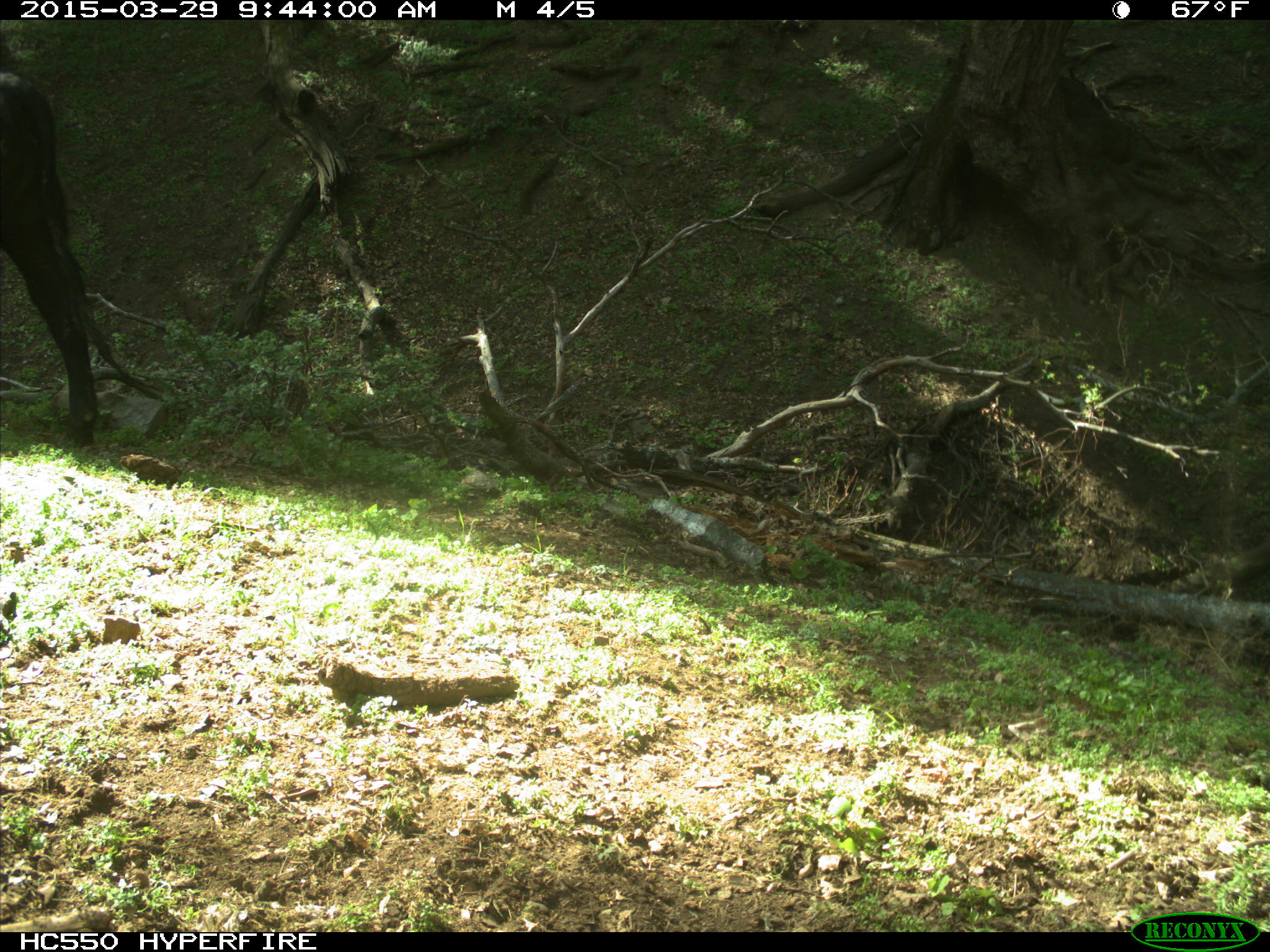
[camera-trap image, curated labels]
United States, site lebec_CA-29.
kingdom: Animalia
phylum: Chordata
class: Mammalia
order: Artiodactyla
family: Bovidae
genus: Bos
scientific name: Bos taurus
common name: domestic cow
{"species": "Bos taurus (domestic cow)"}